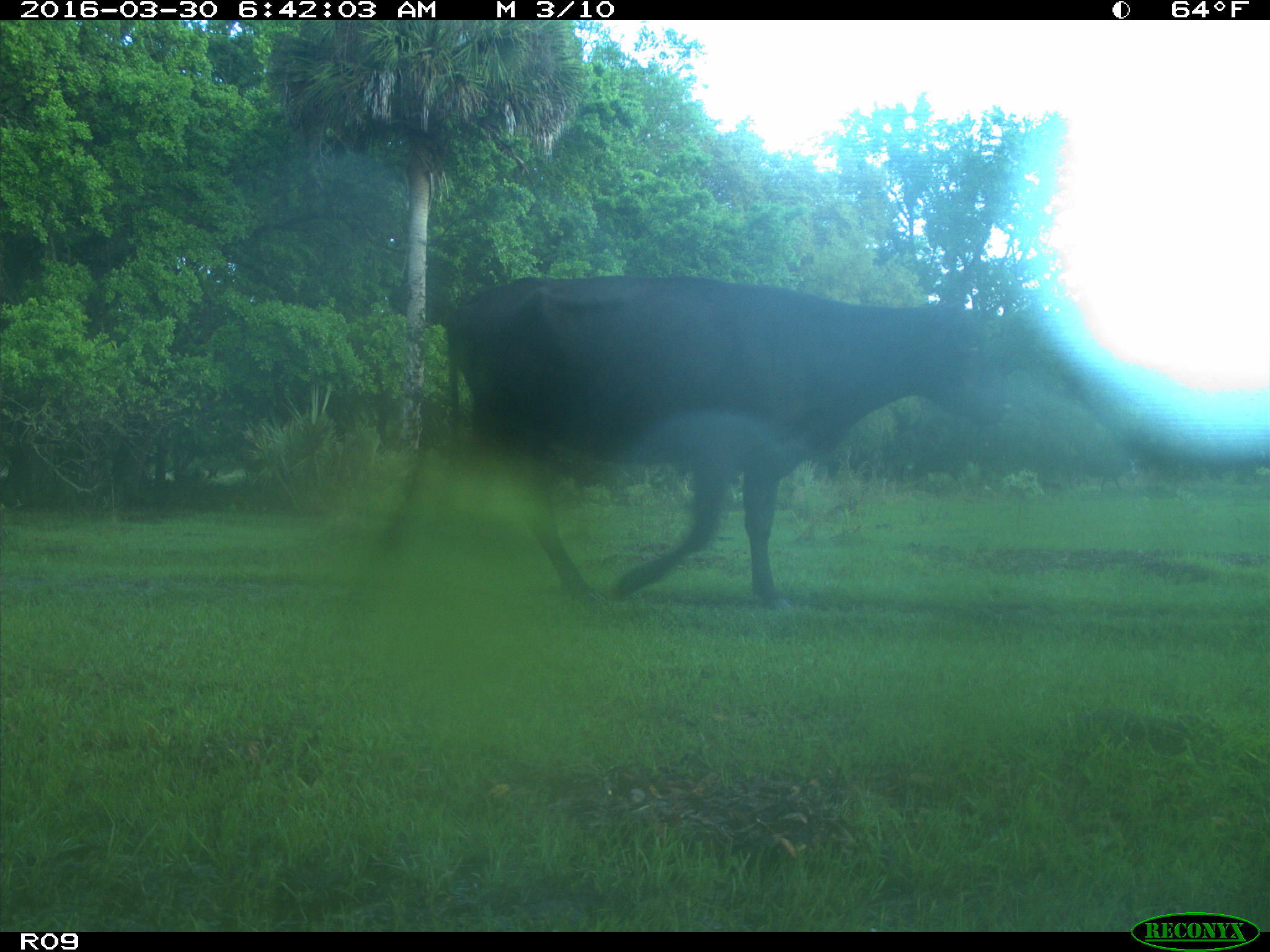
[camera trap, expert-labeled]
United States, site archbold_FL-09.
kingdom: Animalia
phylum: Chordata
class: Mammalia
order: Artiodactyla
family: Bovidae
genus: Bos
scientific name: Bos taurus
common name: domestic cow